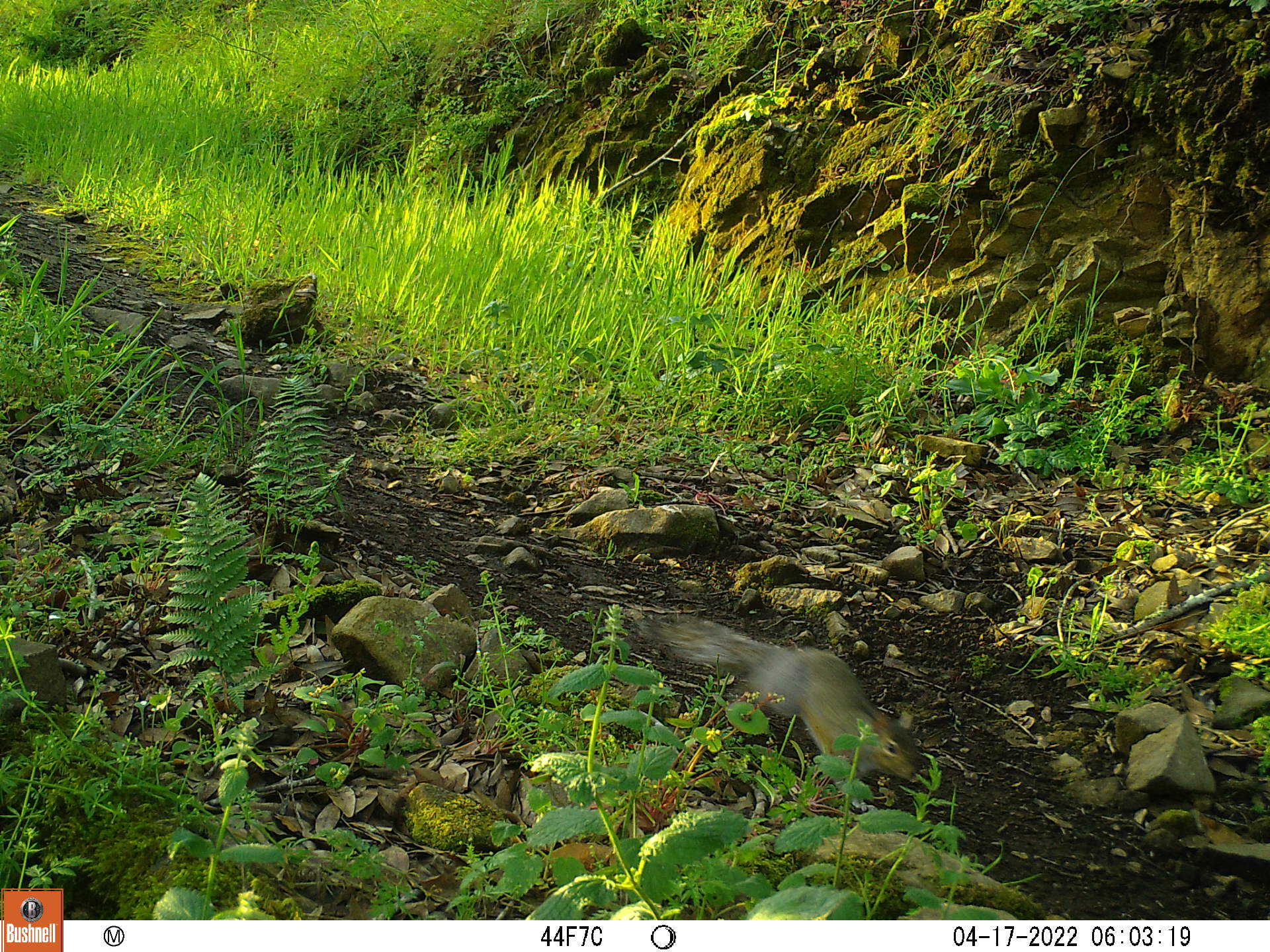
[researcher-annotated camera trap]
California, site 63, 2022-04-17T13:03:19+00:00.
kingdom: Animalia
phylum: Chordata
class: Mammalia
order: Rodentia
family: Sciuridae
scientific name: Sciuridae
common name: squirrel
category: unknown squirrel